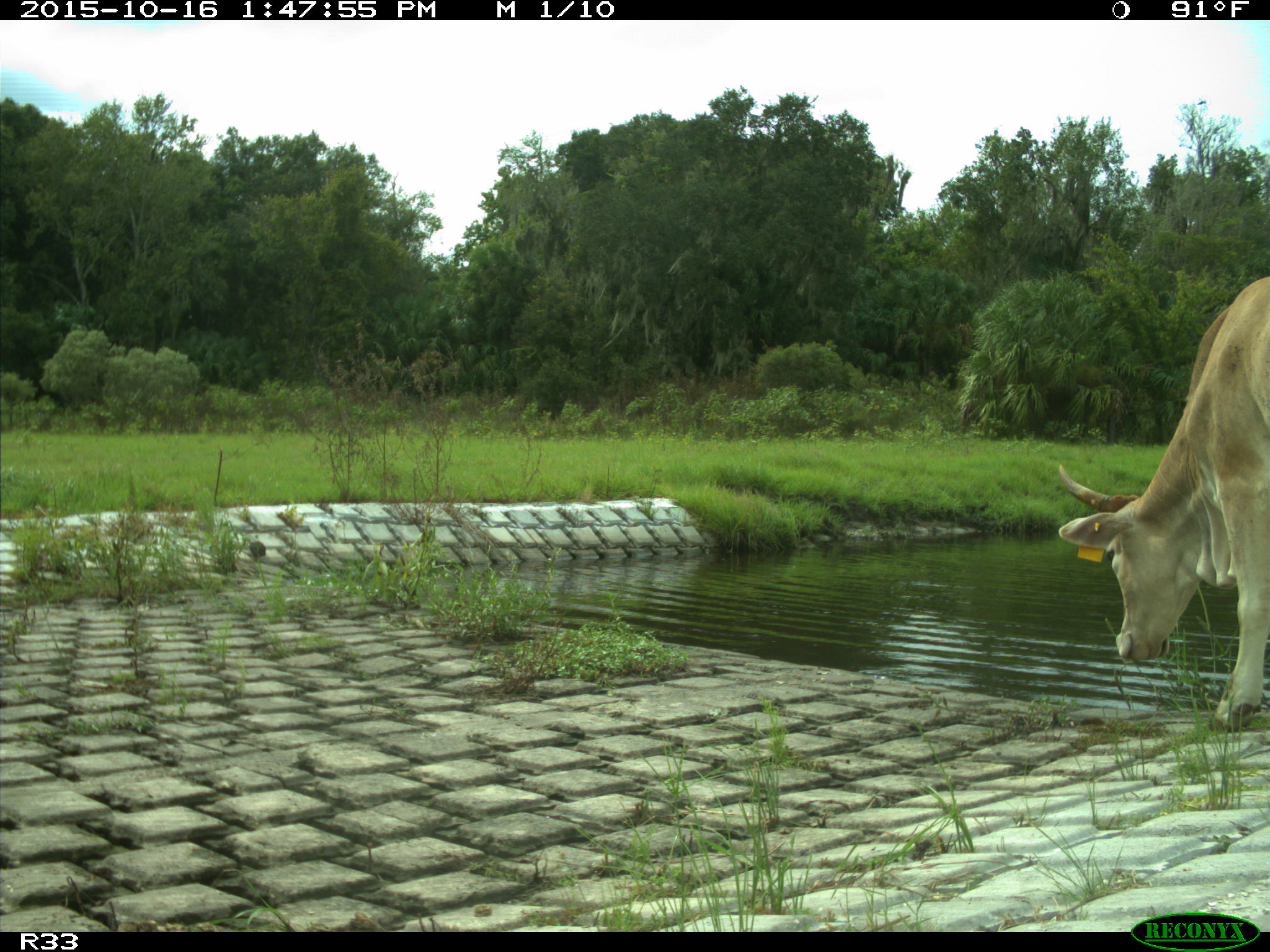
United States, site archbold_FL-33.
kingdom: Animalia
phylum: Chordata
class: Mammalia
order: Artiodactyla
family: Bovidae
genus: Bos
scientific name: Bos taurus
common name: domestic cow